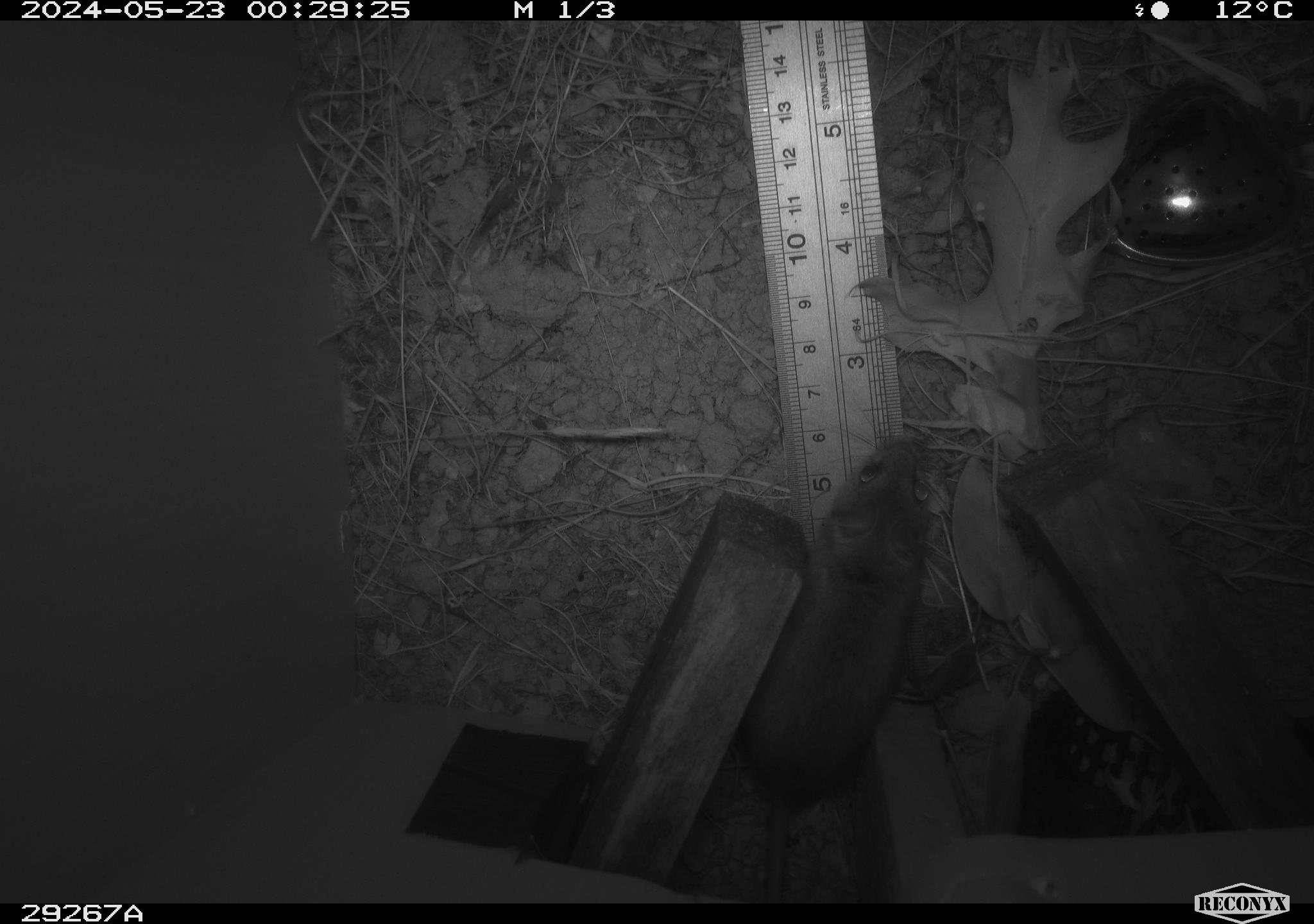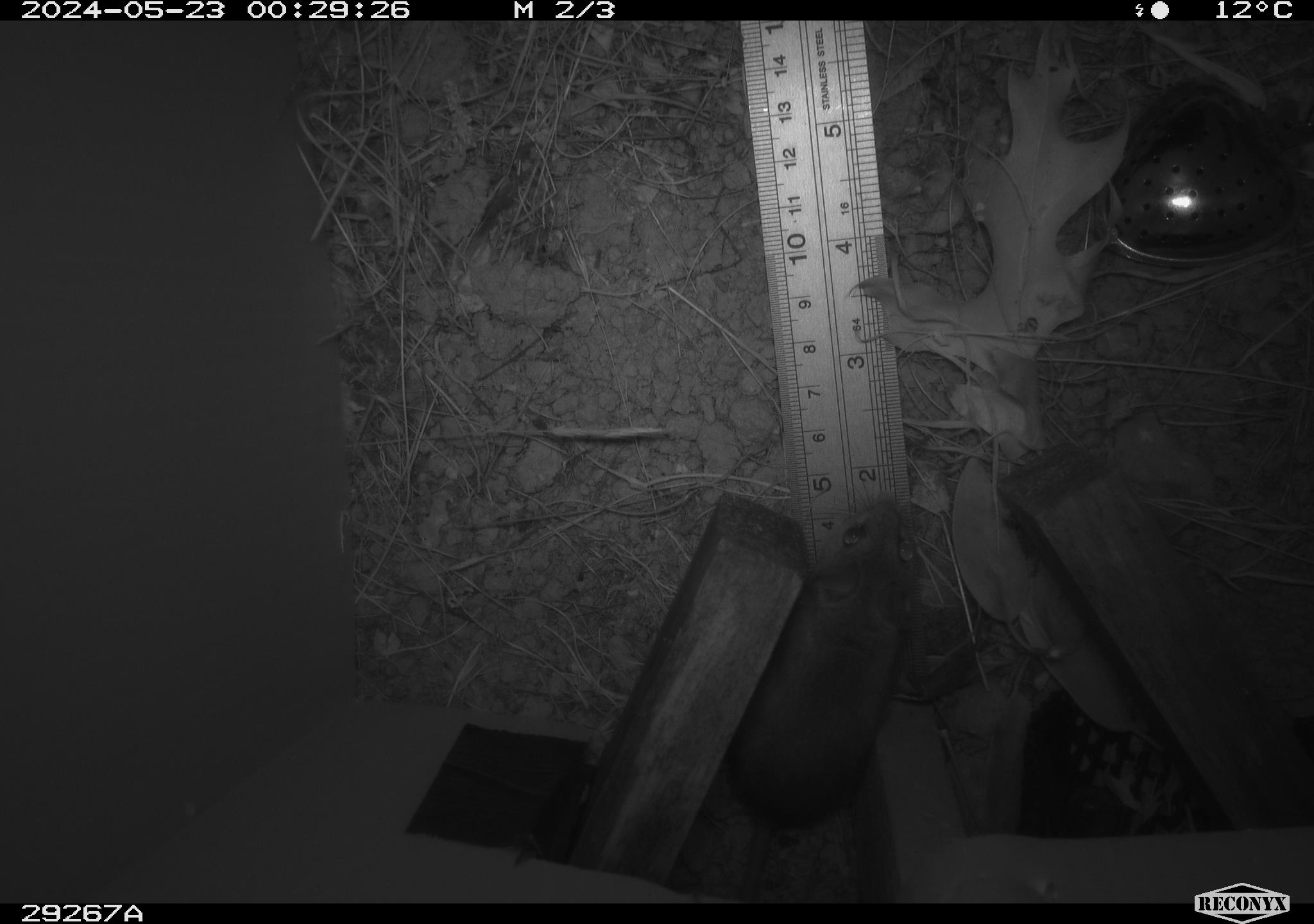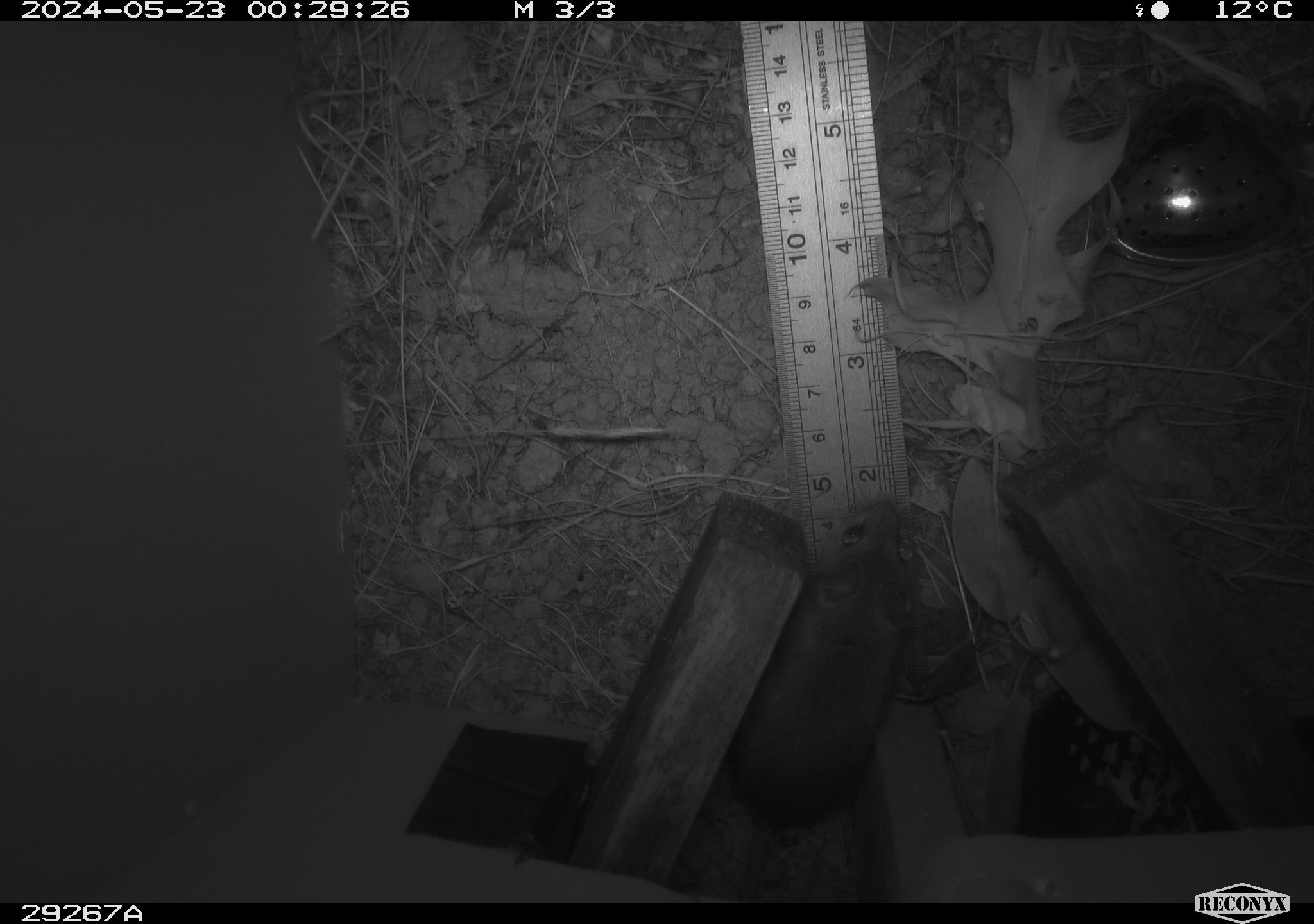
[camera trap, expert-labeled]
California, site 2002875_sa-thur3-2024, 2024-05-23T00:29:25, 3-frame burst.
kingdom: Animalia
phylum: Chordata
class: Mammalia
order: Rodentia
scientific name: Rodentia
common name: mouse species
Mouse species (Rodentia).